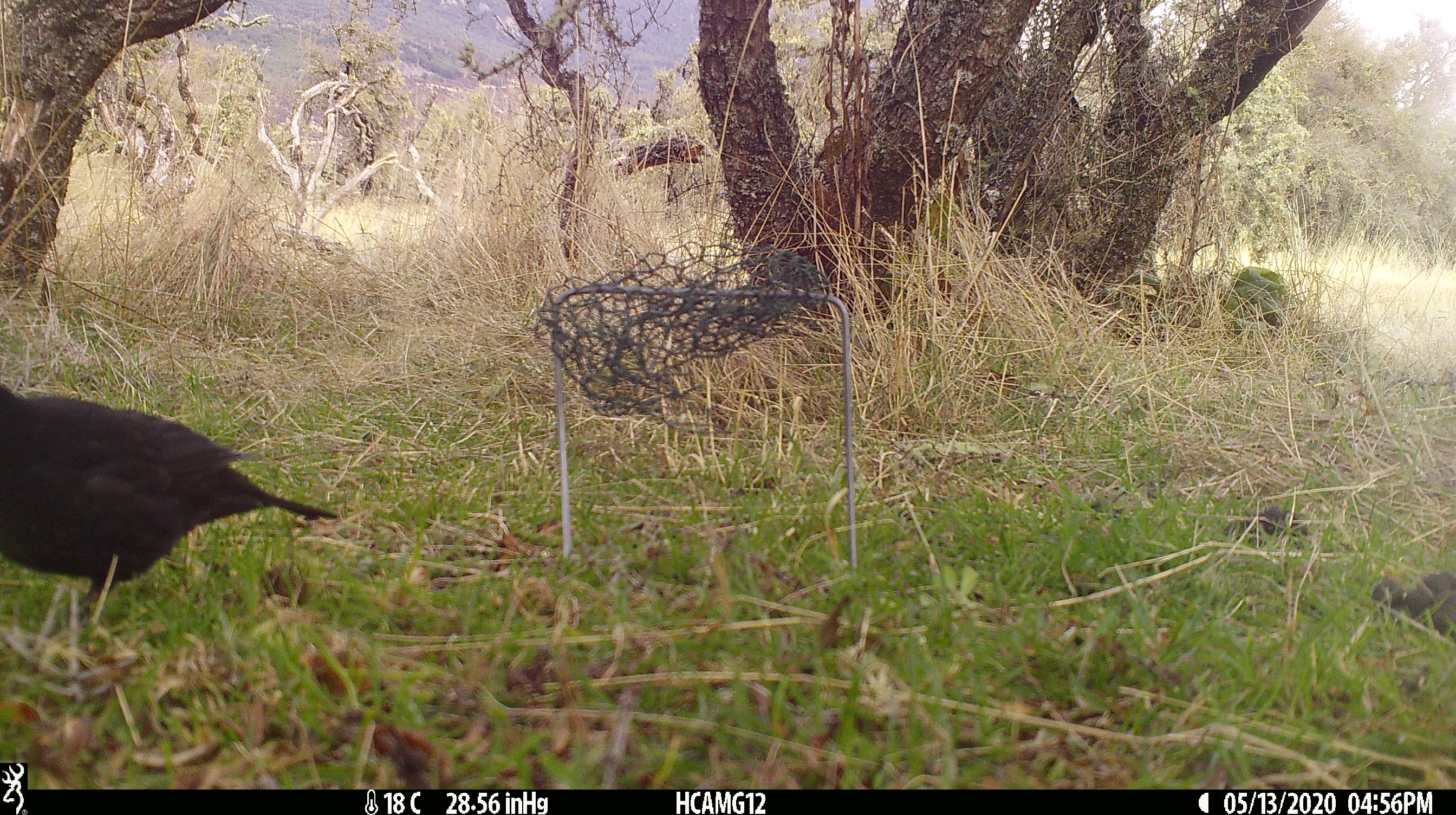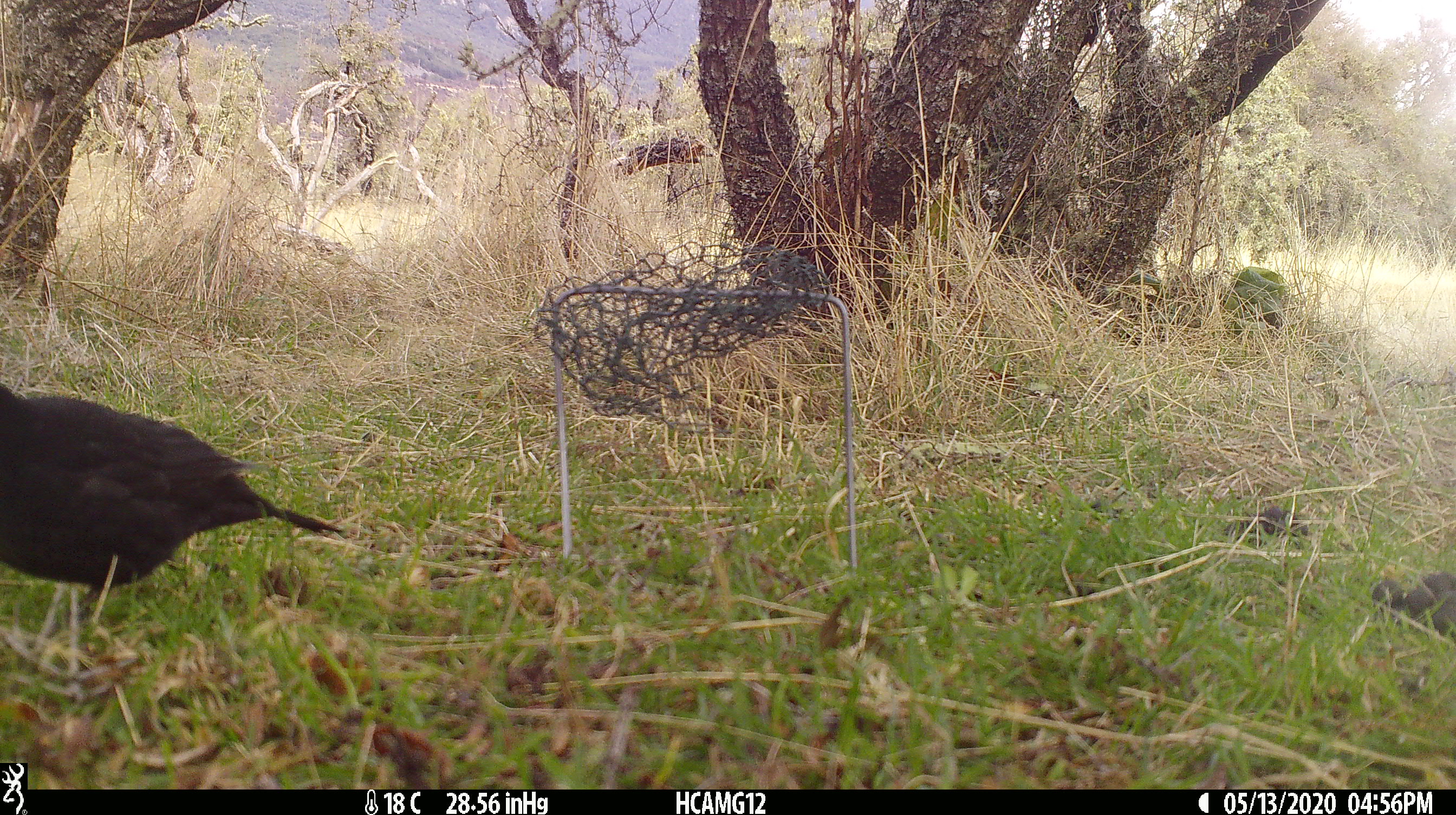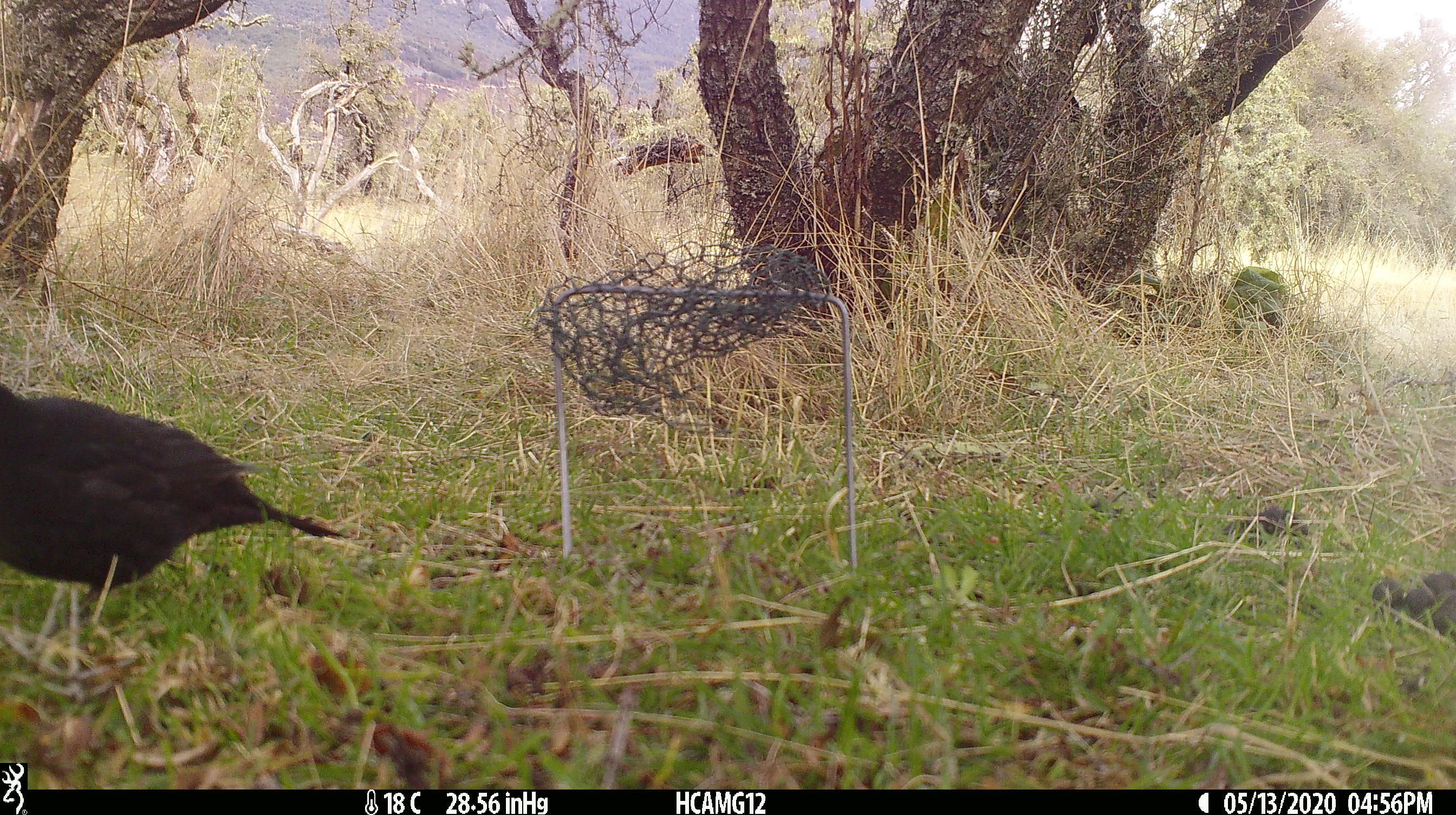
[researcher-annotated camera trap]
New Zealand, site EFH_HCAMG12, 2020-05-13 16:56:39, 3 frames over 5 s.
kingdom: Animalia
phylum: Chordata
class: Aves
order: Passeriformes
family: Turdidae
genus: Turdus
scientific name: Turdus merula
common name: eurasian blackbird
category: blackbird